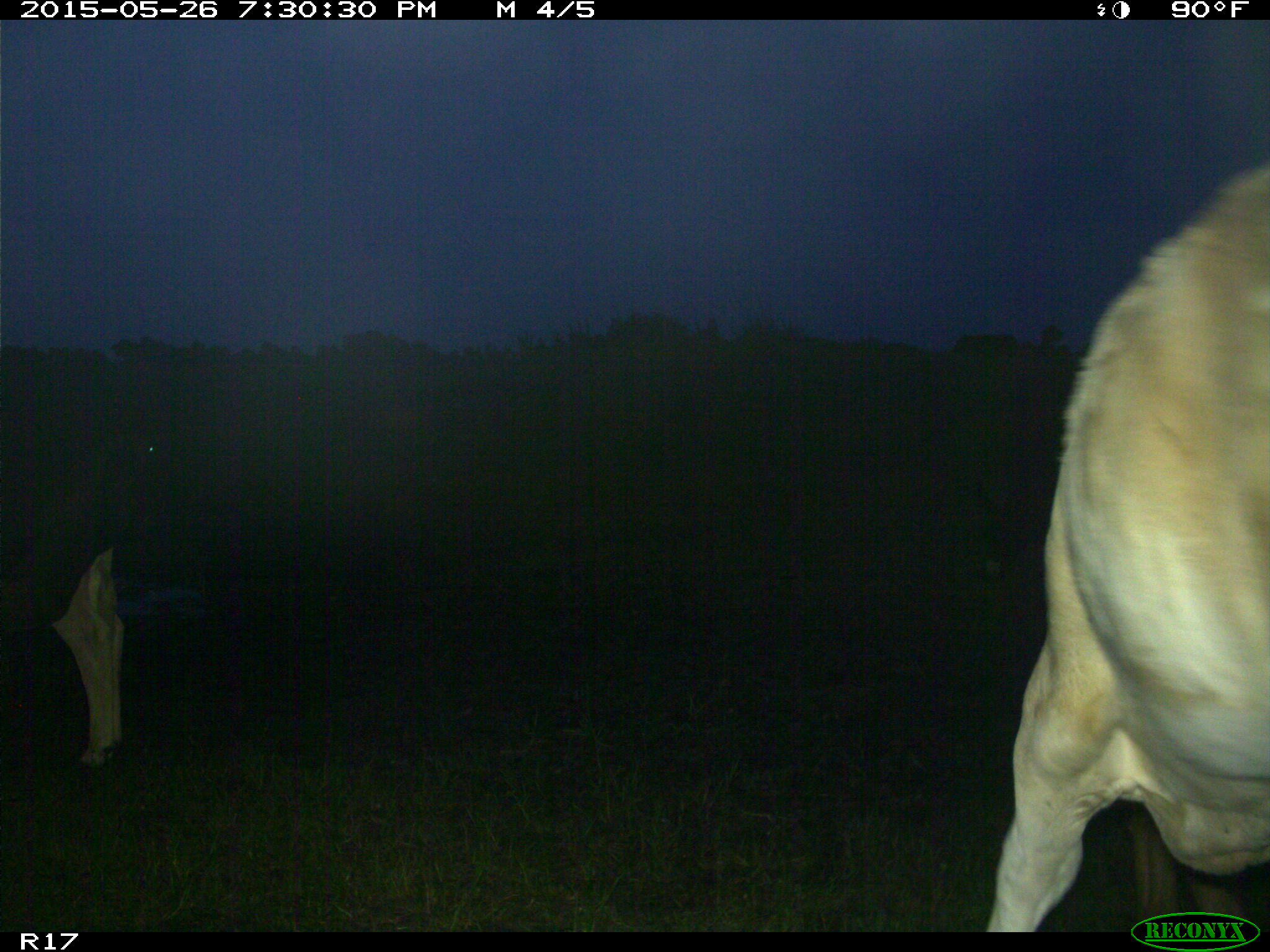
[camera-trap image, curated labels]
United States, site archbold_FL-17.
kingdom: Animalia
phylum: Chordata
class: Mammalia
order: Artiodactyla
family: Bovidae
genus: Bos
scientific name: Bos taurus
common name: domestic cow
Bos taurus (domestic cow).